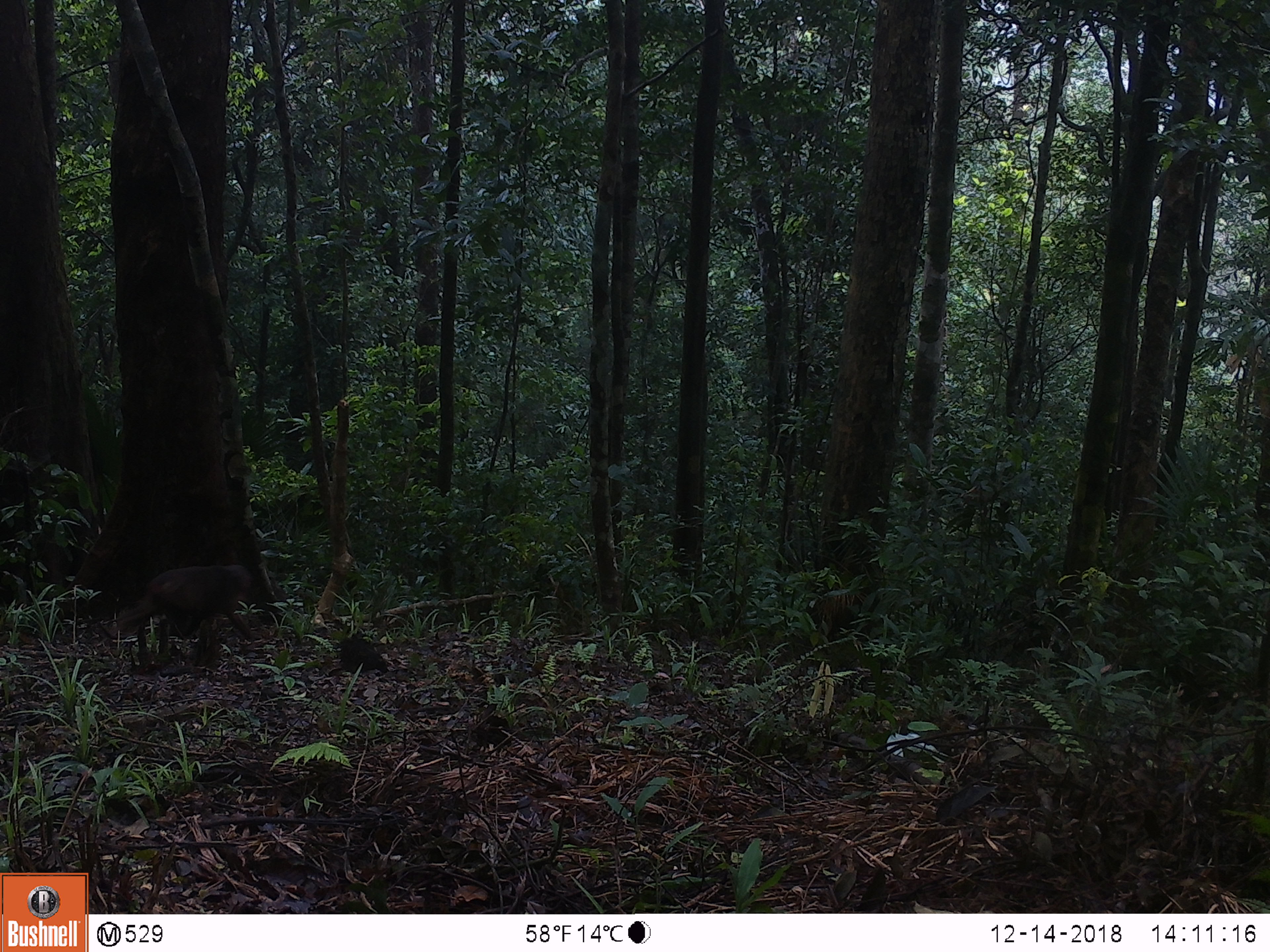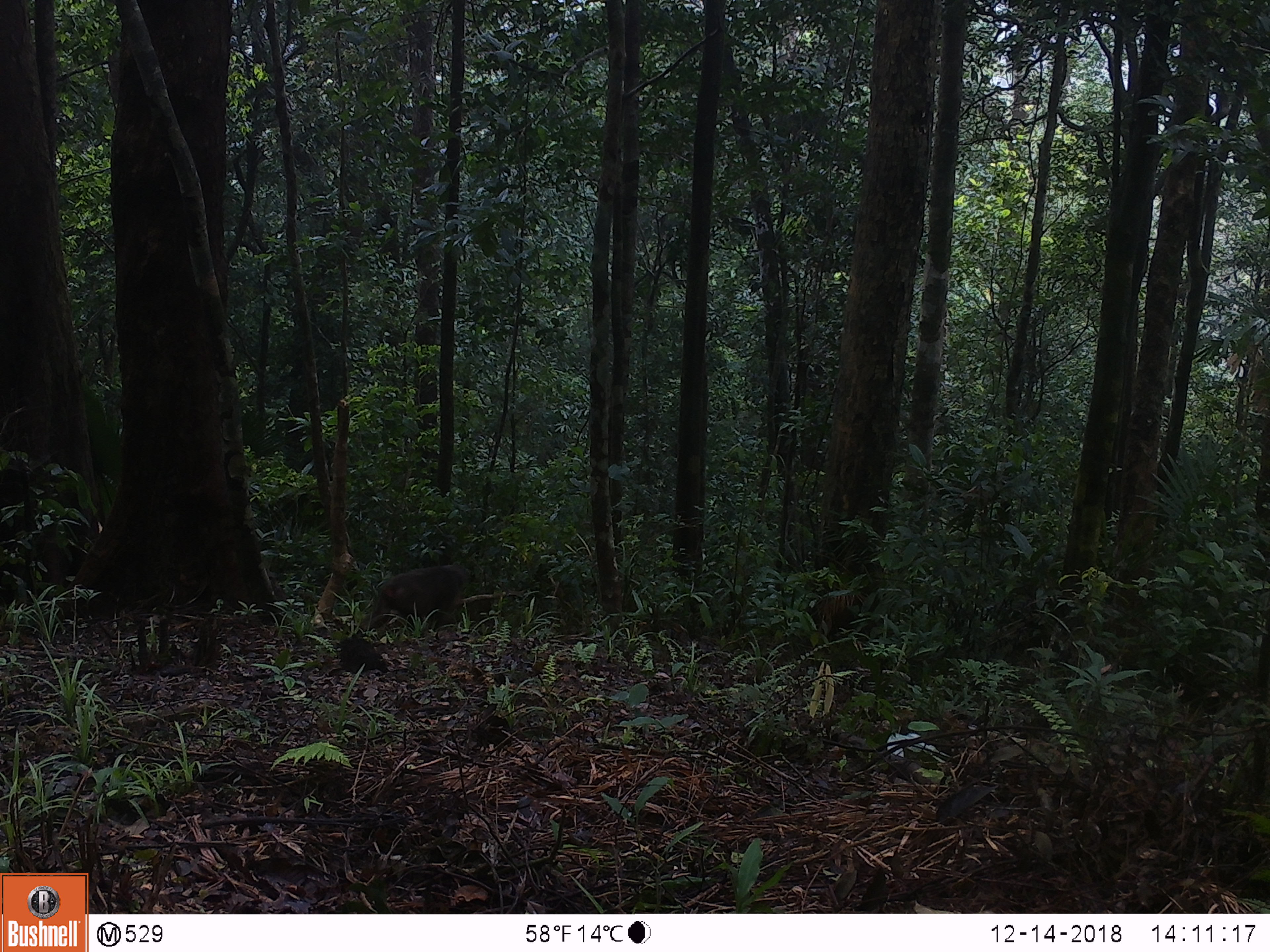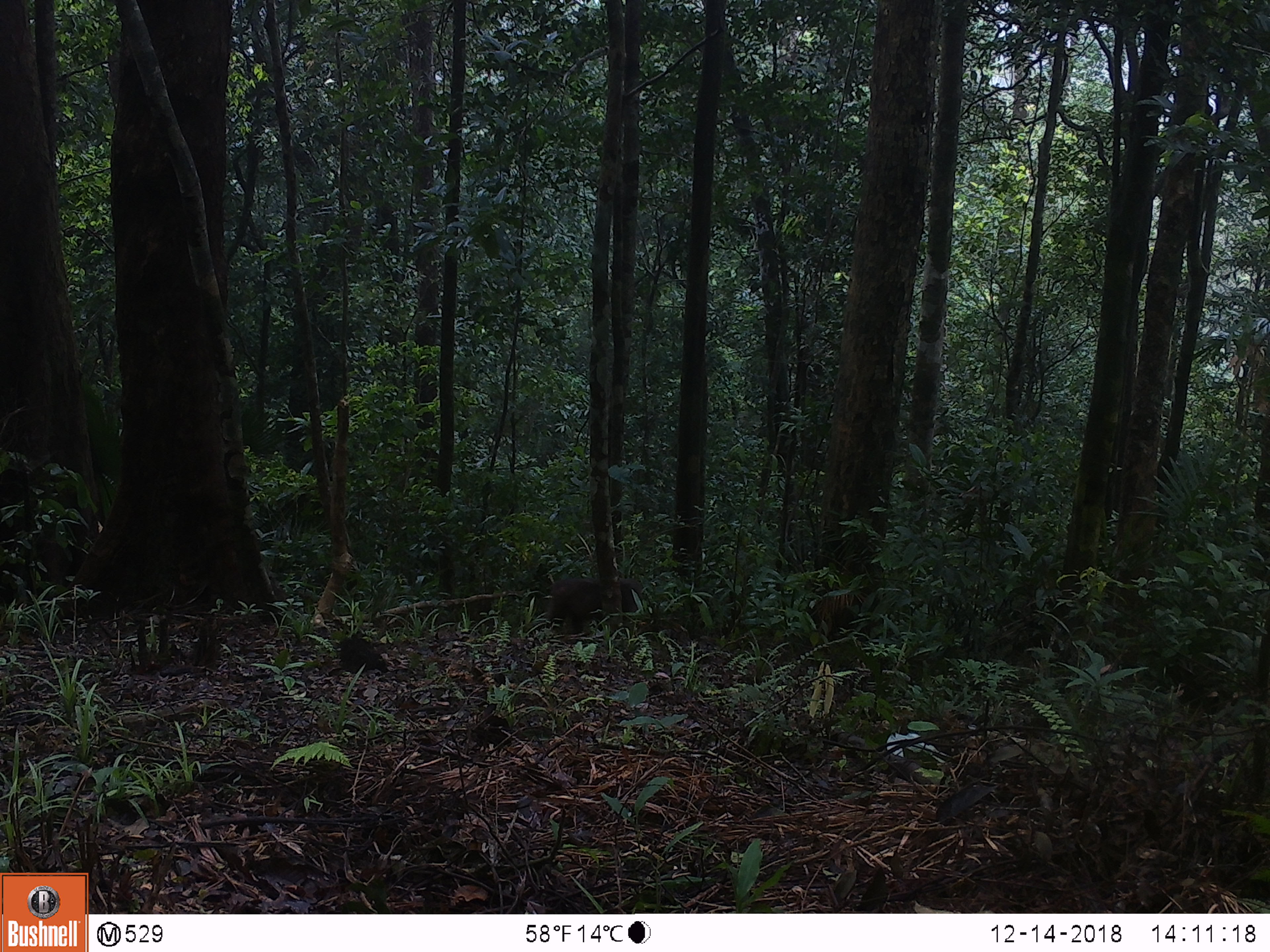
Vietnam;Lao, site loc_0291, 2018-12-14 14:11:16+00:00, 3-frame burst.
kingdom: Animalia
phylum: Chordata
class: Mammalia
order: Primates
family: Cercopithecidae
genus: Macaca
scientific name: Macaca arctoides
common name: stump-tailed macaque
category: stump tailed macaque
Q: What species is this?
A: Stump tailed macaque (stump-tailed macaque) (Macaca arctoides).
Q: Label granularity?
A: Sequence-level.